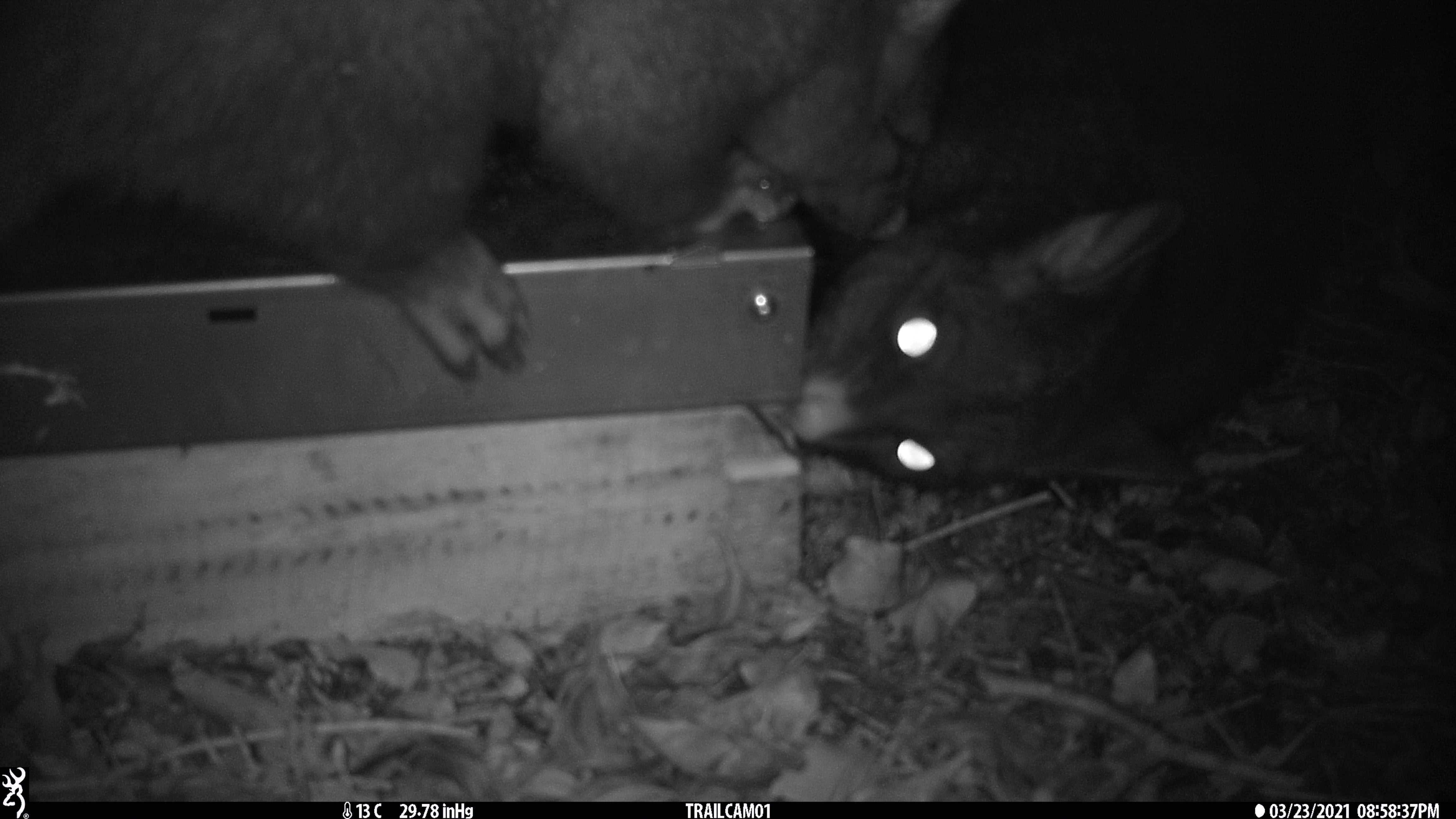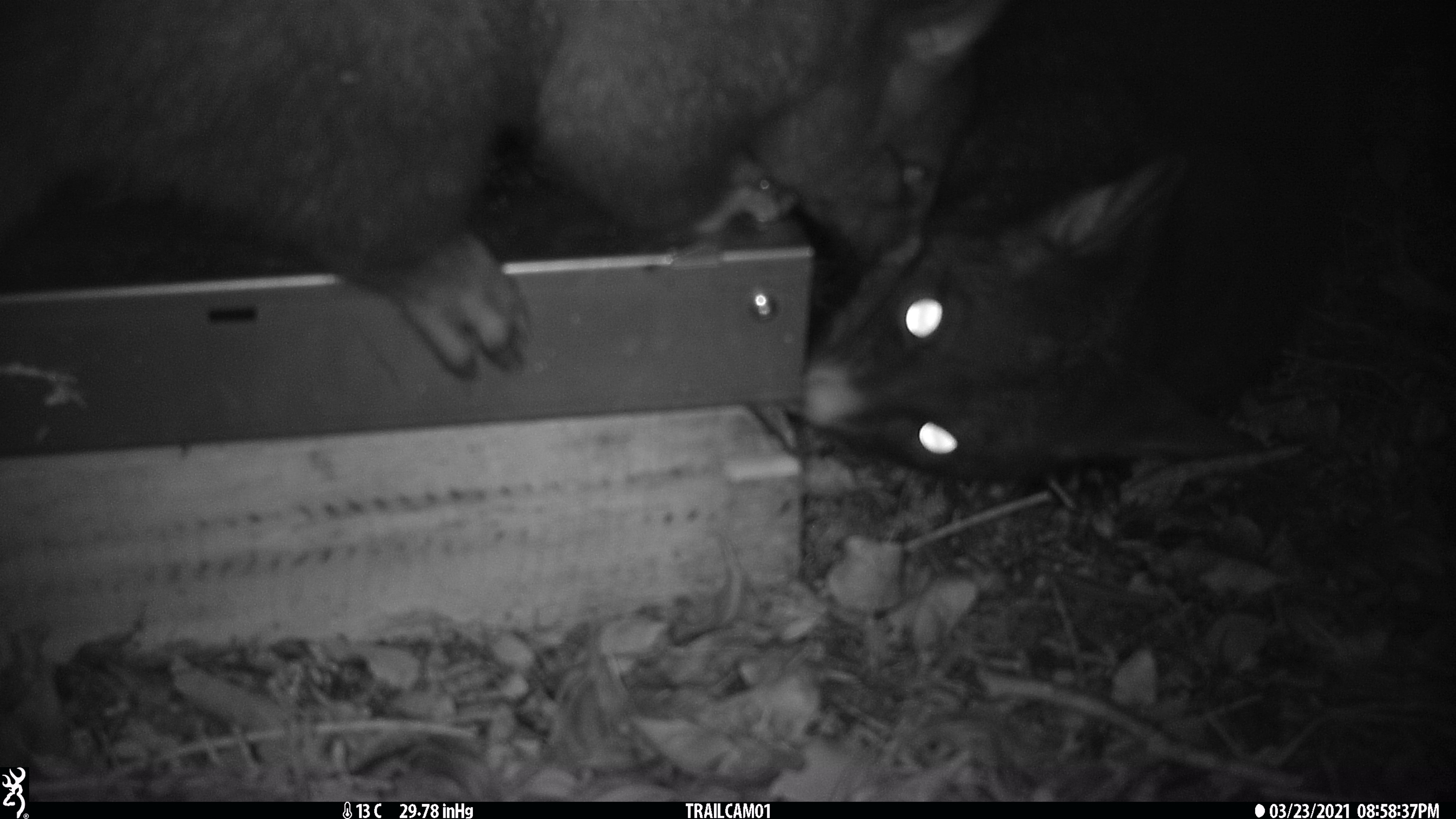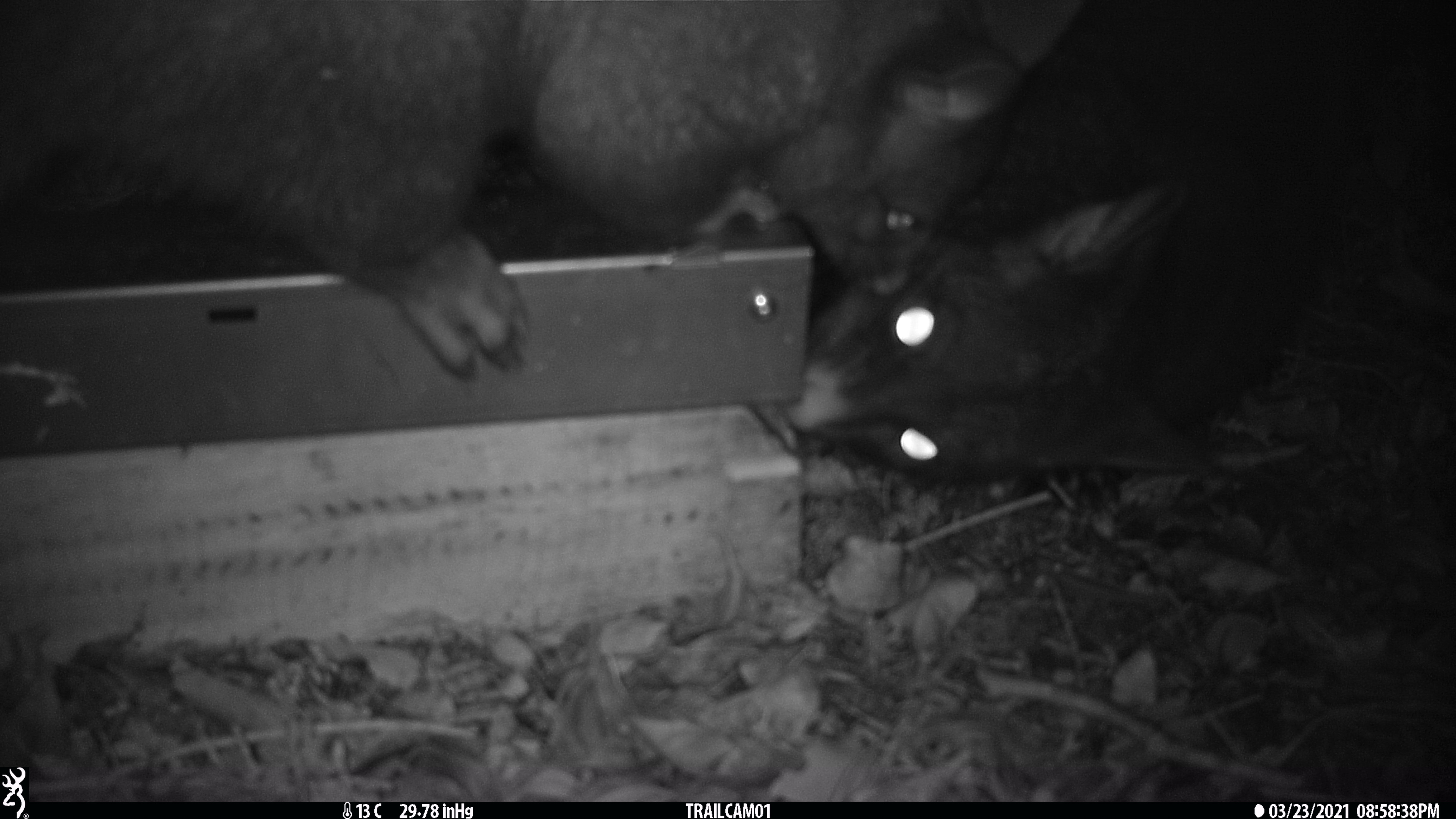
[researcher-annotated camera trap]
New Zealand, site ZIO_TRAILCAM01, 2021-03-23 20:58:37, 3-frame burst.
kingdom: Animalia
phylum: Chordata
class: Mammalia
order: Diprotodontia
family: Phalangeridae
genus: Trichosurus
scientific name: Trichosurus vulpecula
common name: common brushtail possum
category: possum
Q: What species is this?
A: Possum (common brushtail possum) (Trichosurus vulpecula).